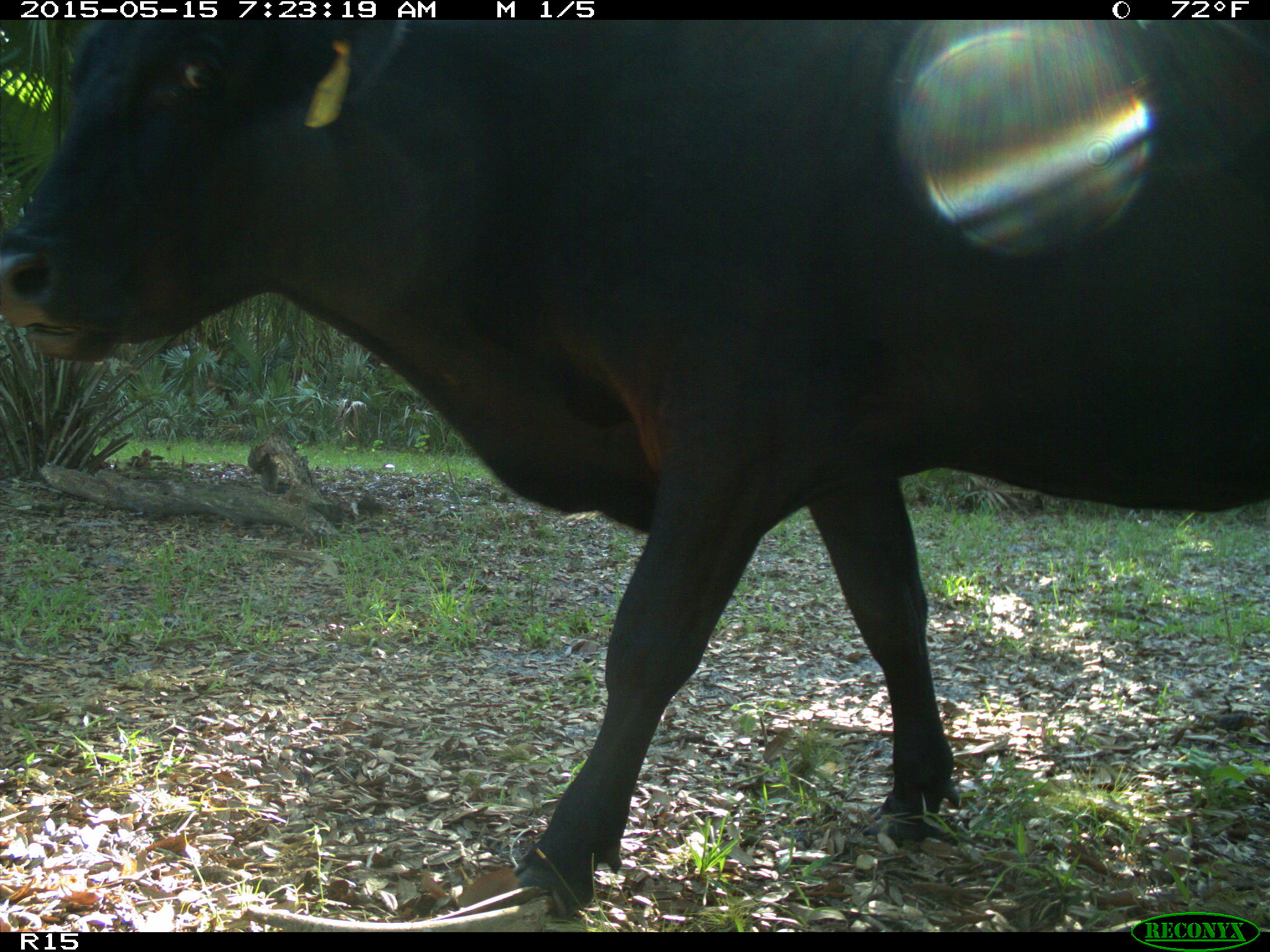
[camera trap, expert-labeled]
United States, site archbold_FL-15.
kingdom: Animalia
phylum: Chordata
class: Mammalia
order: Artiodactyla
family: Bovidae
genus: Bos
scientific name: Bos taurus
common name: domestic cow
Bos taurus (domestic cow).